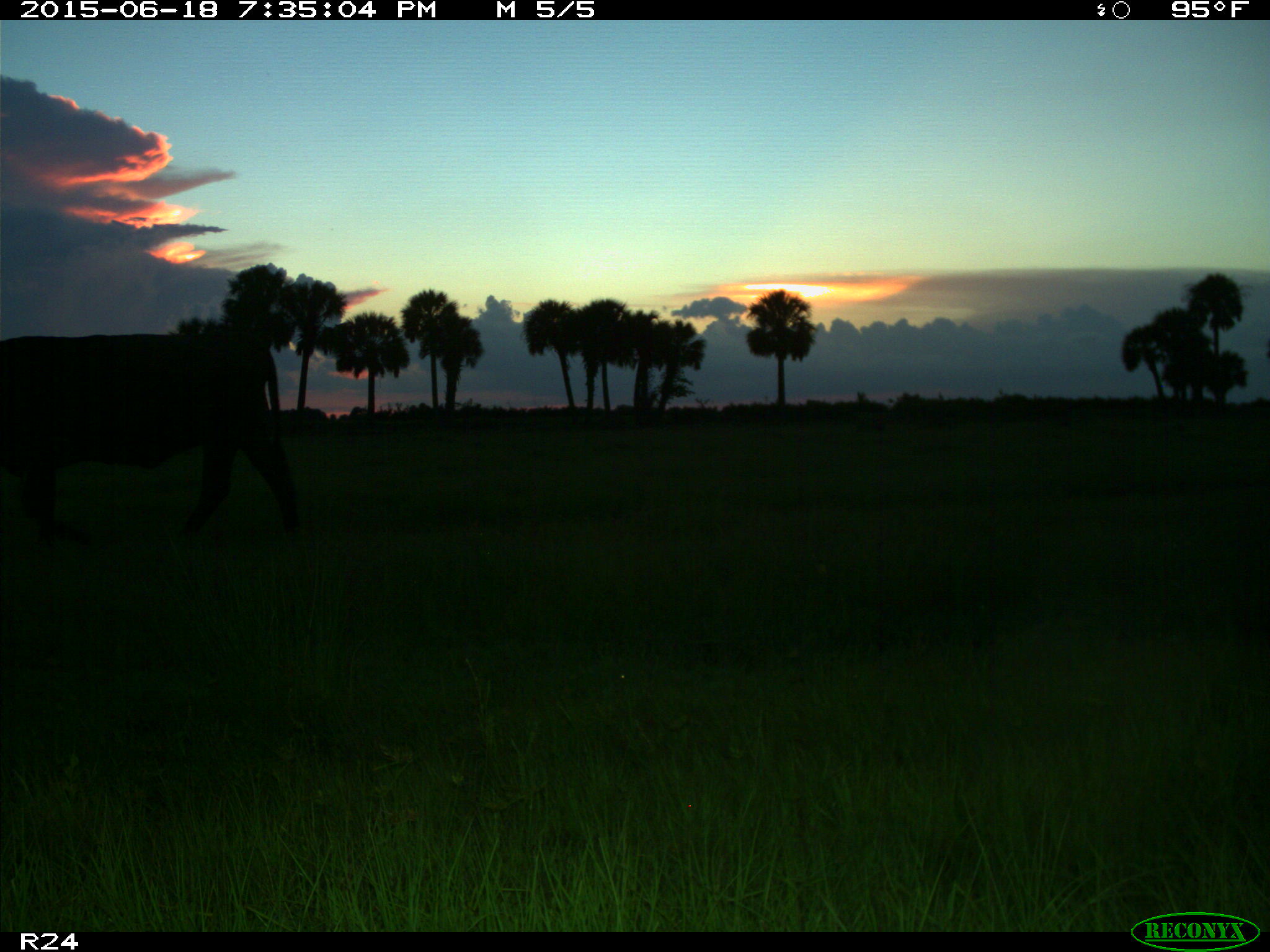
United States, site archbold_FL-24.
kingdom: Animalia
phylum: Chordata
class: Mammalia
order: Artiodactyla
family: Bovidae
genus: Bos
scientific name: Bos taurus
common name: domestic cow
Bos taurus (domestic cow).